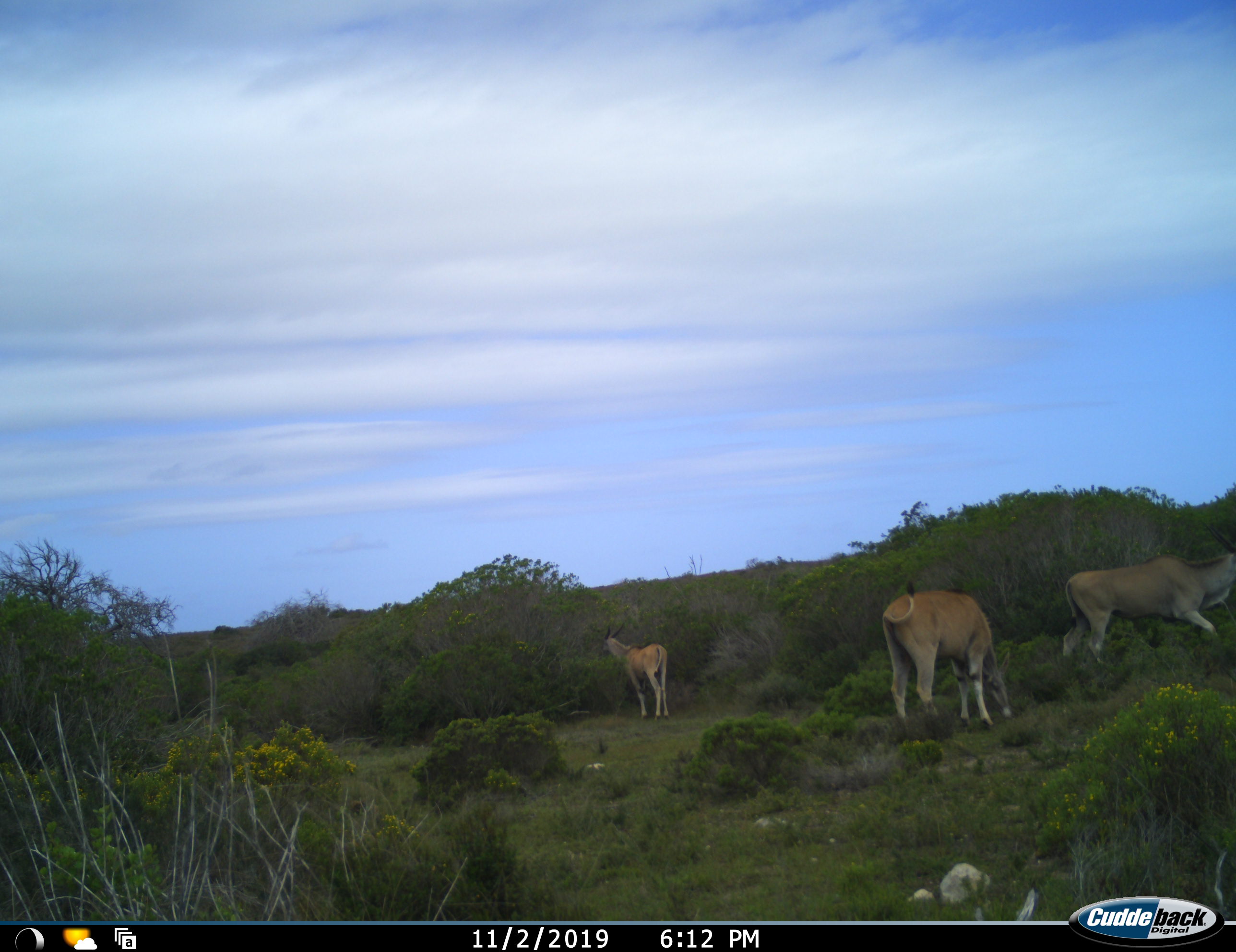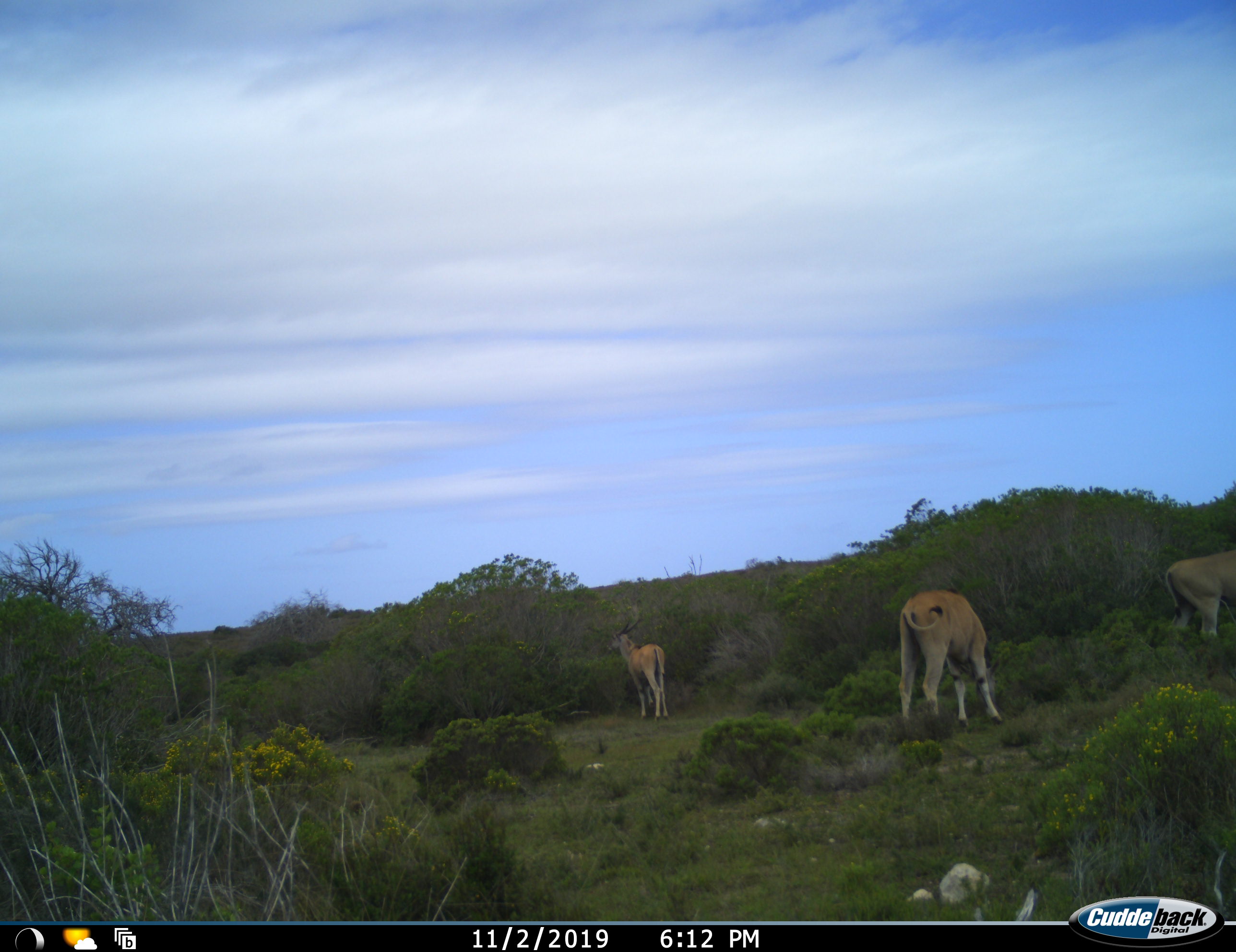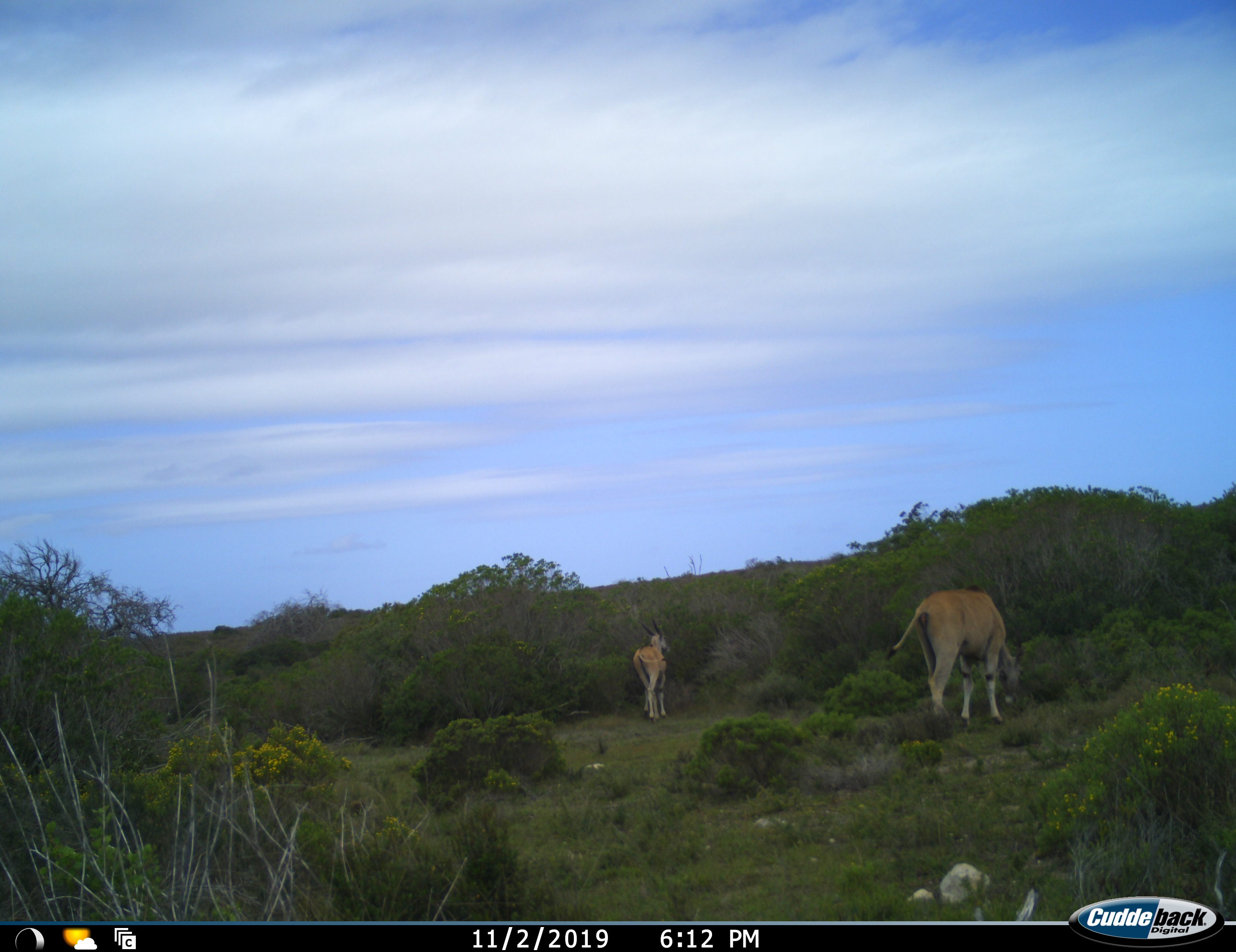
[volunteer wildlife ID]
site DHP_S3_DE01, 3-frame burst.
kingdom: Animalia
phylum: Chordata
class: Mammalia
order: Artiodactyla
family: Bovidae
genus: Tragelaphus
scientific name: Tragelaphus oryx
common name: eland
Eland (Tragelaphus oryx), count 3. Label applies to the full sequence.